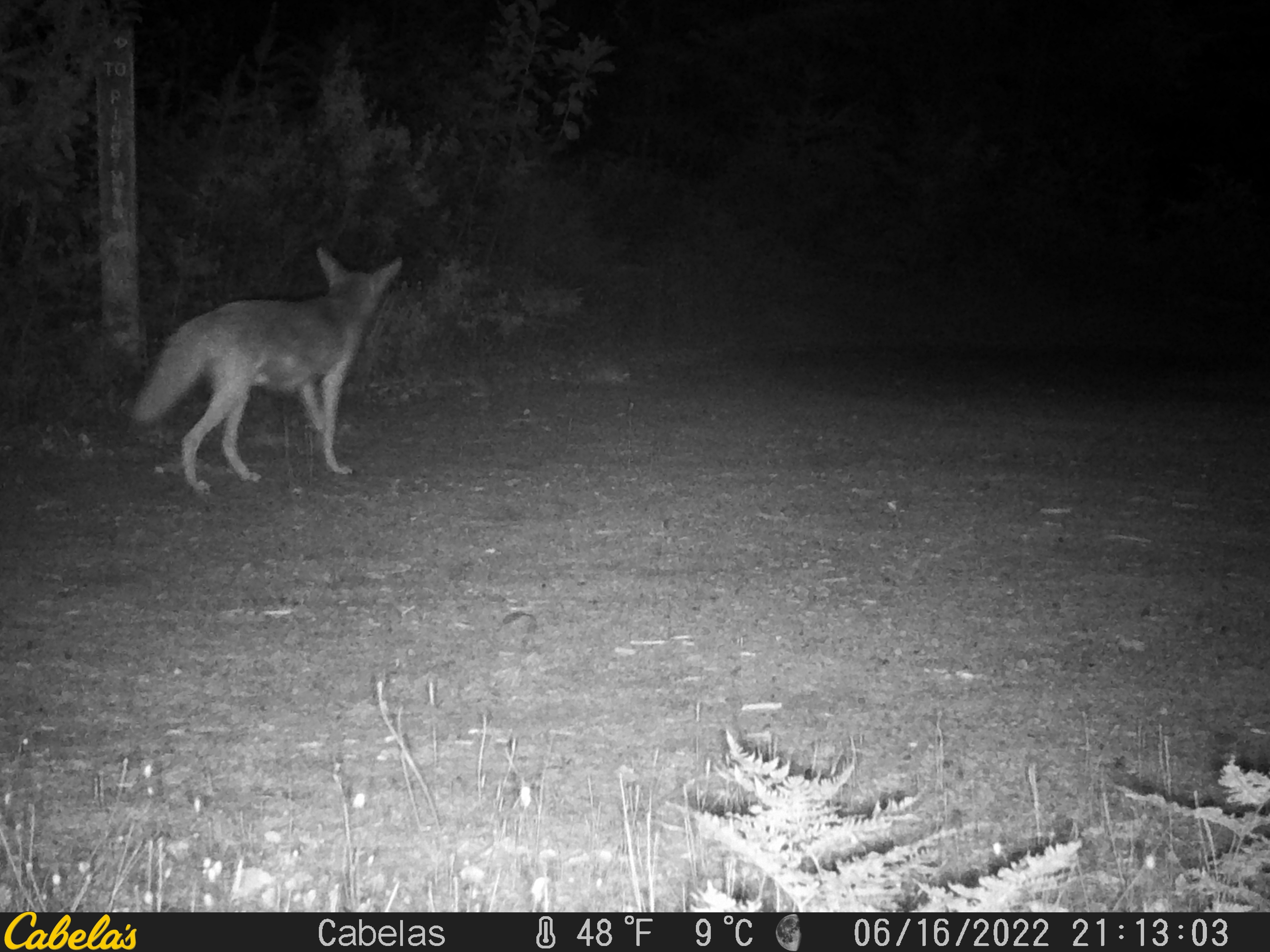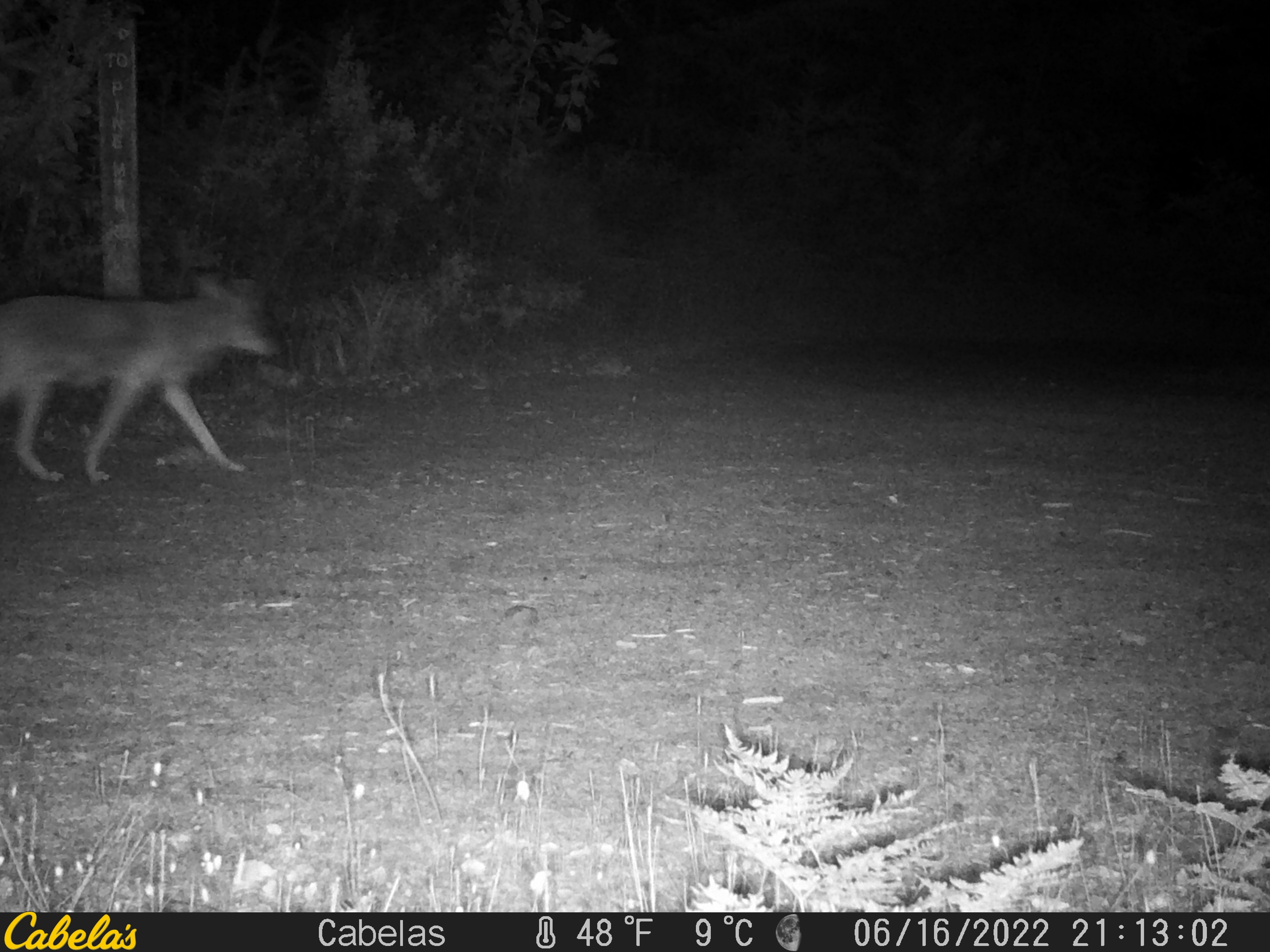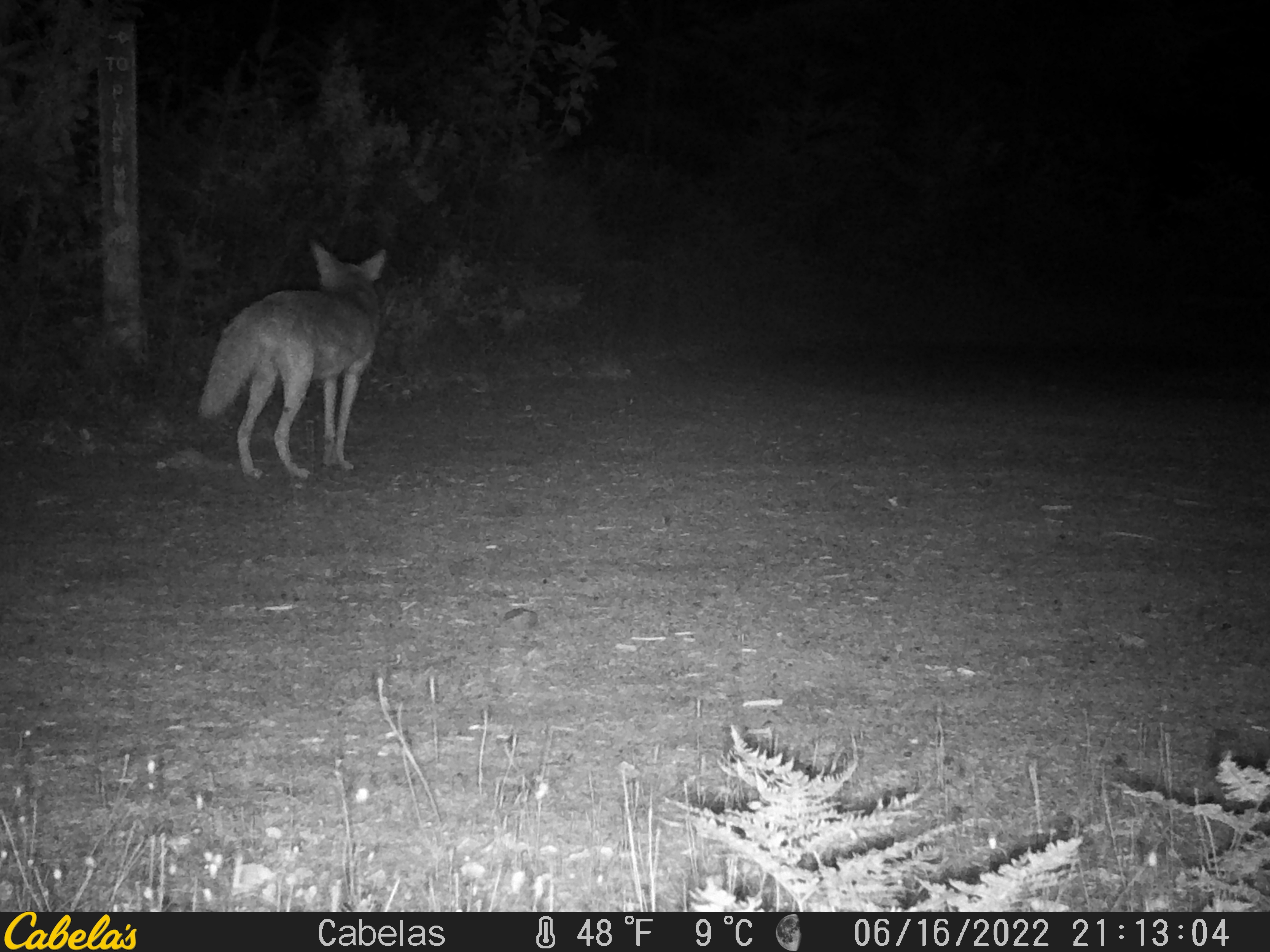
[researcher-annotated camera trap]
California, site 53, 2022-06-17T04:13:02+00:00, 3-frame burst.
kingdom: Animalia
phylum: Chordata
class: Mammalia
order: Carnivora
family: Canidae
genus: Canis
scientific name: Canis latrans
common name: coyote